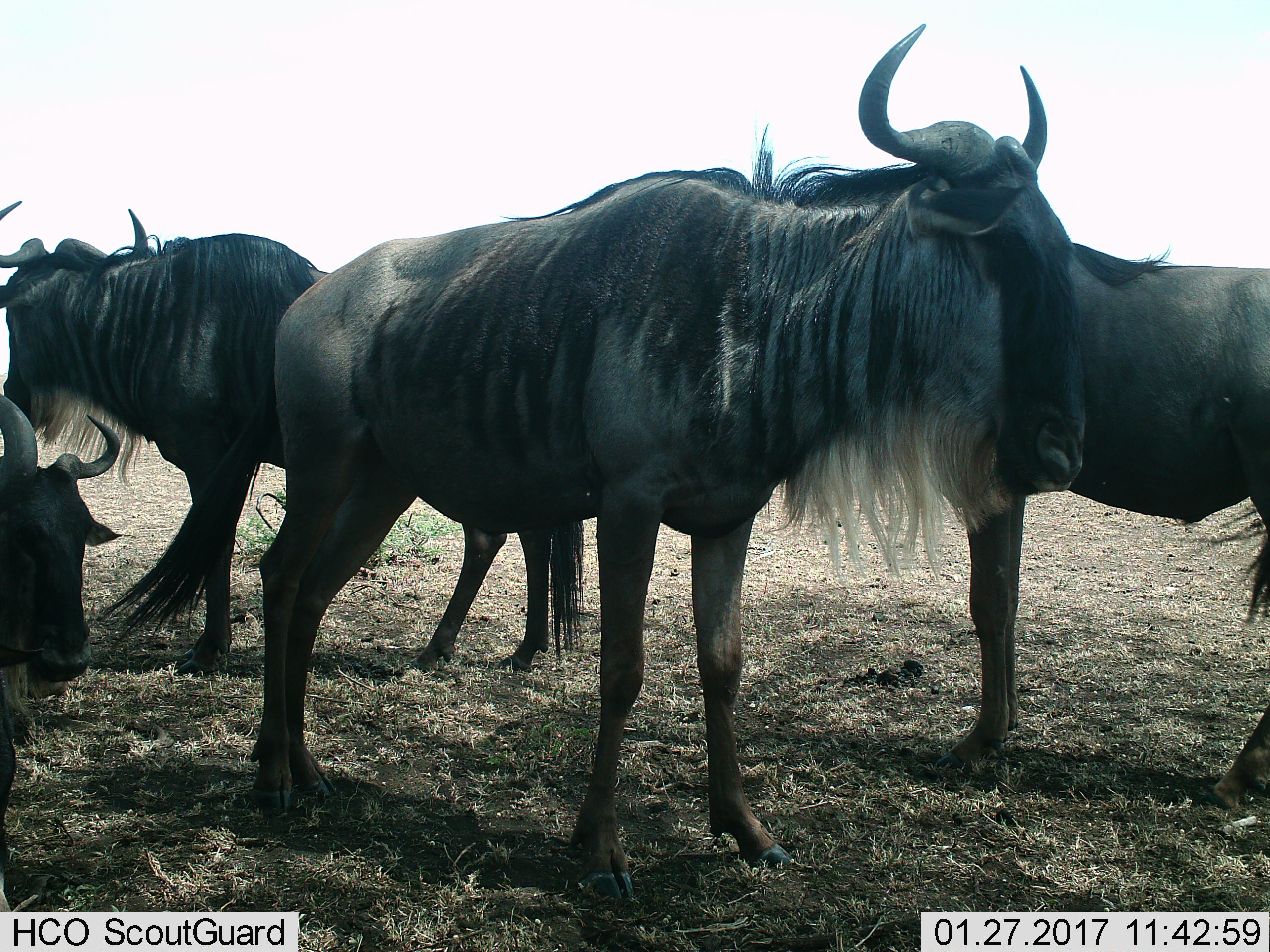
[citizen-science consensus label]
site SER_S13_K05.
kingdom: Animalia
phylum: Chordata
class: Mammalia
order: Artiodactyla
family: Bovidae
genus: Connochaetes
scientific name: Connochaetes taurinus taurinus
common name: blue wildebeest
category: wildebeestblue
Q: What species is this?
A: Wildebeestblue (blue wildebeest) (Connochaetes taurinus taurinus).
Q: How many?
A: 4.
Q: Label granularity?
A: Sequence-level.